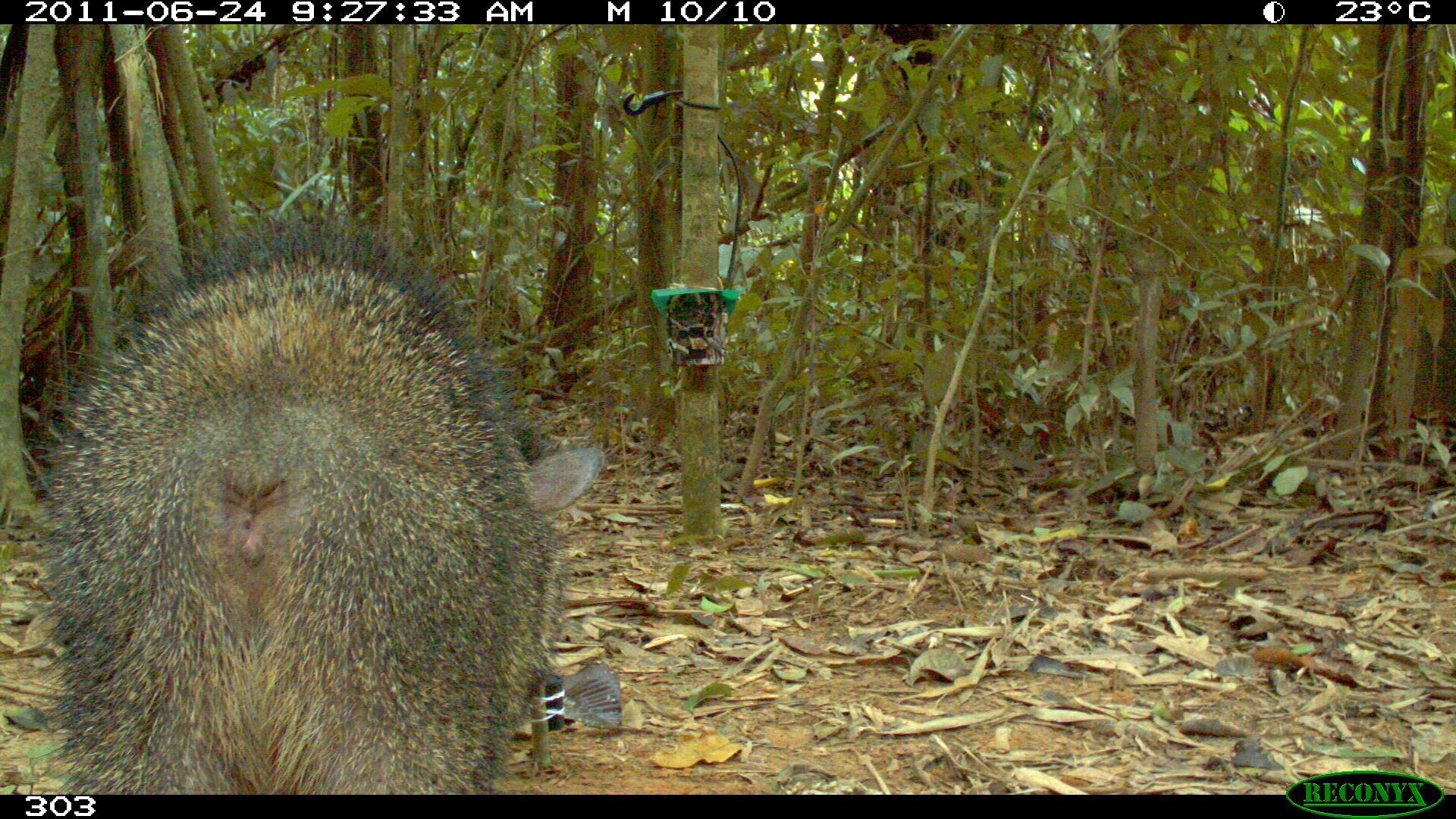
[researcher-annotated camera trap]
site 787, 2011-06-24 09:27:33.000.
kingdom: Animalia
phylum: Chordata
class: Mammalia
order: Artiodactyla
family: Tayassuidae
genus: Pecari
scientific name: Pecari tajacu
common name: collared peccary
Pecari tajacu (collared peccary).